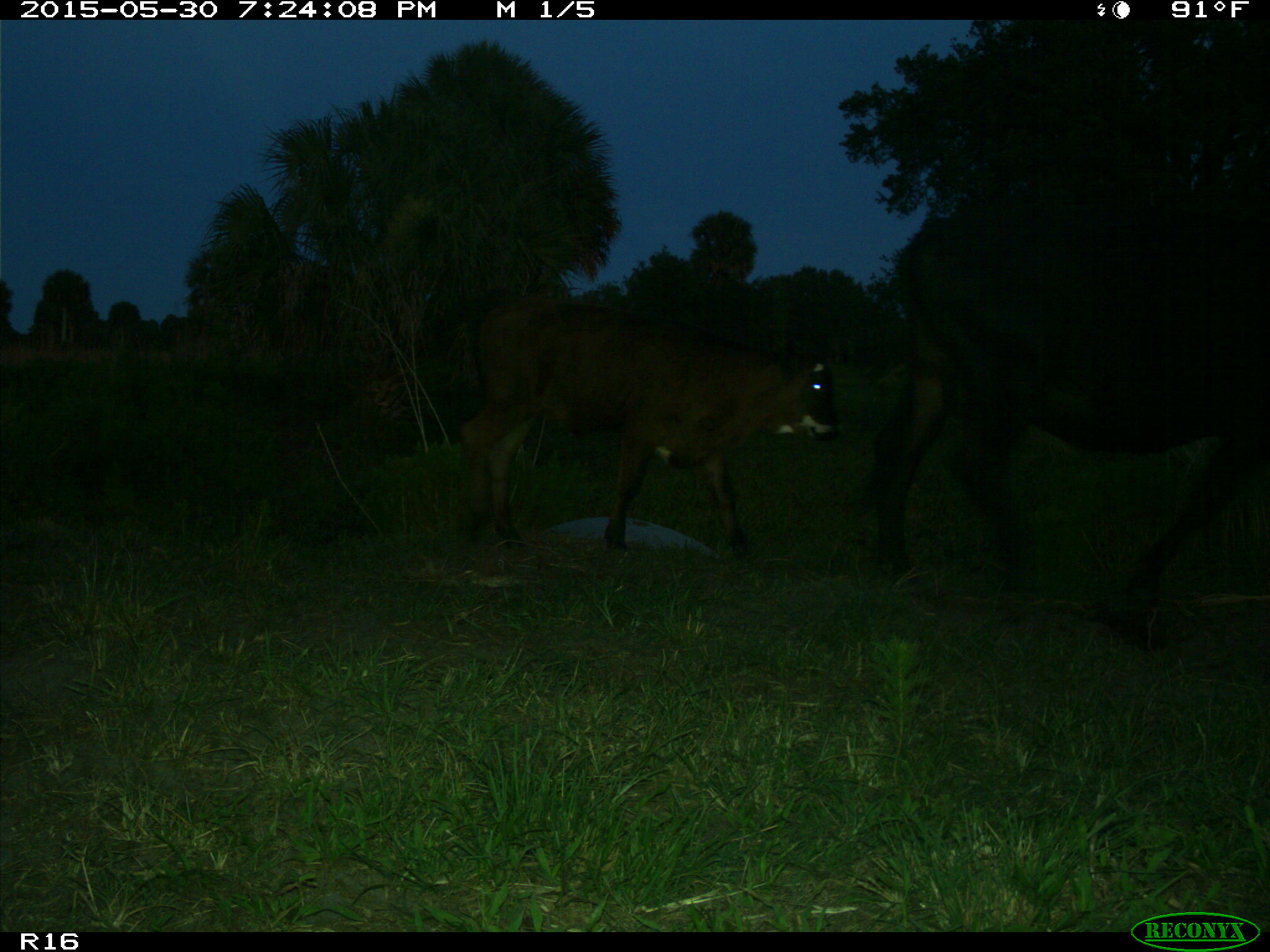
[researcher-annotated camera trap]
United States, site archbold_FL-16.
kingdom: Animalia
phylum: Chordata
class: Mammalia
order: Artiodactyla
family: Bovidae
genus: Bos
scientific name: Bos taurus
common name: domestic cow